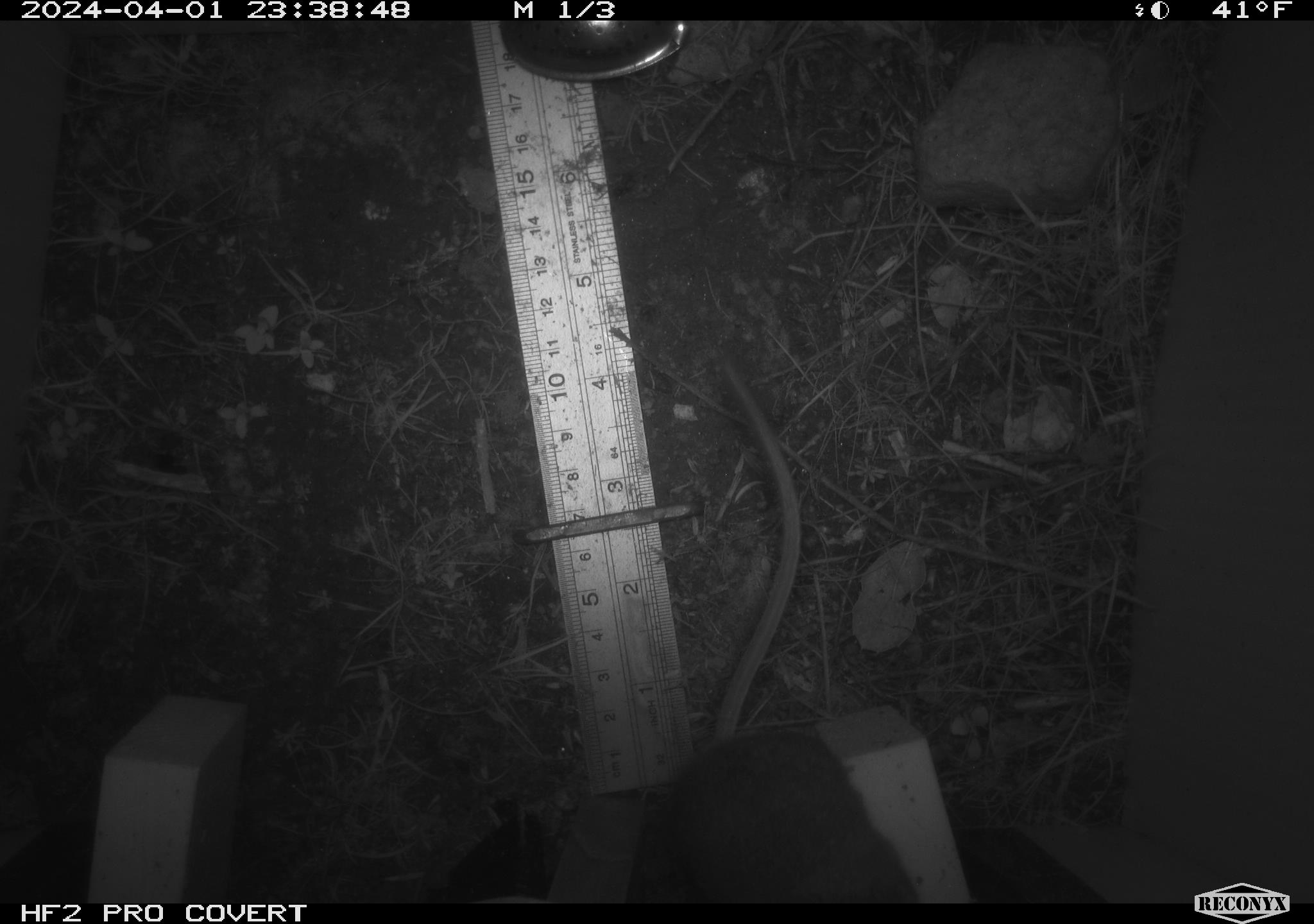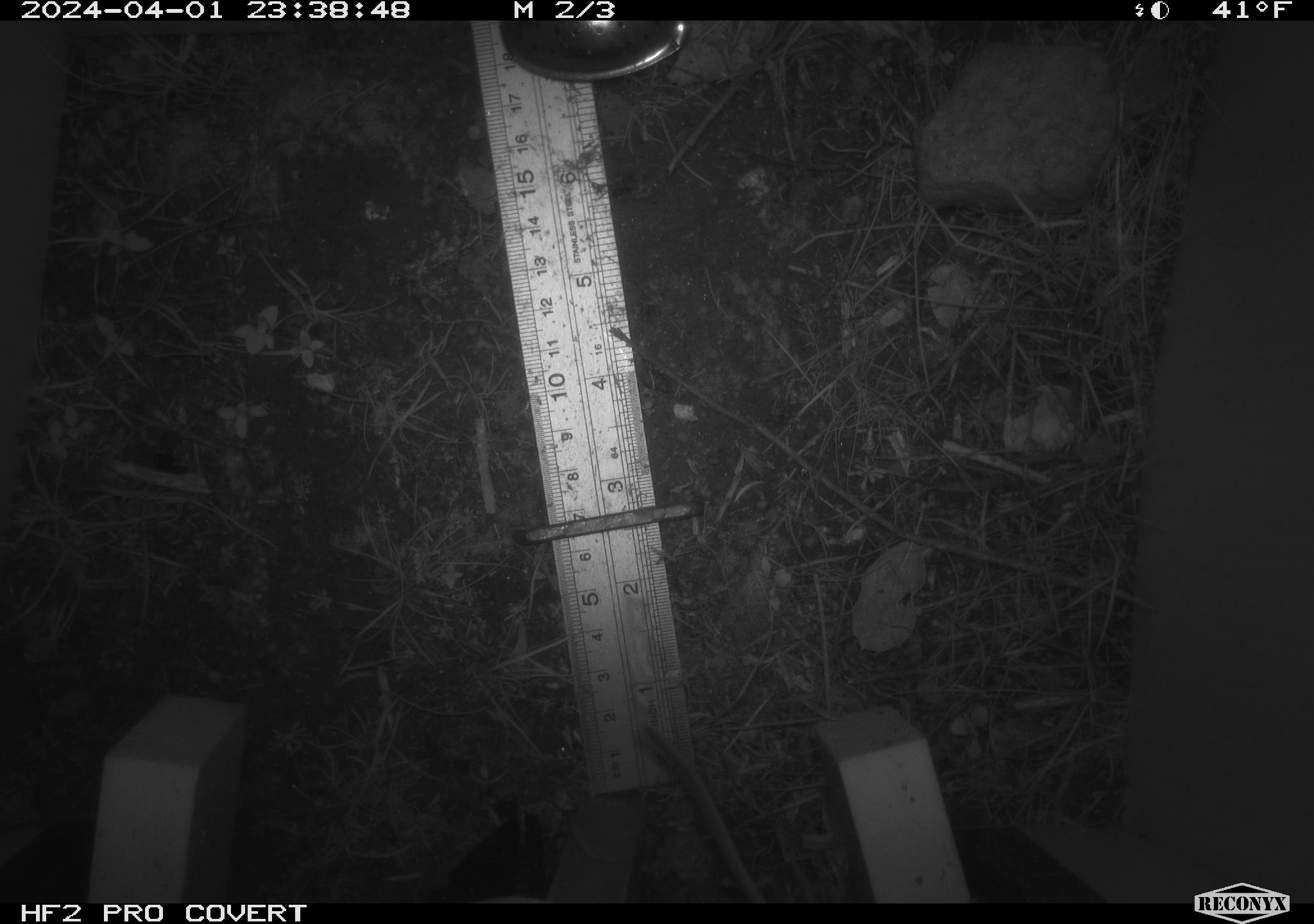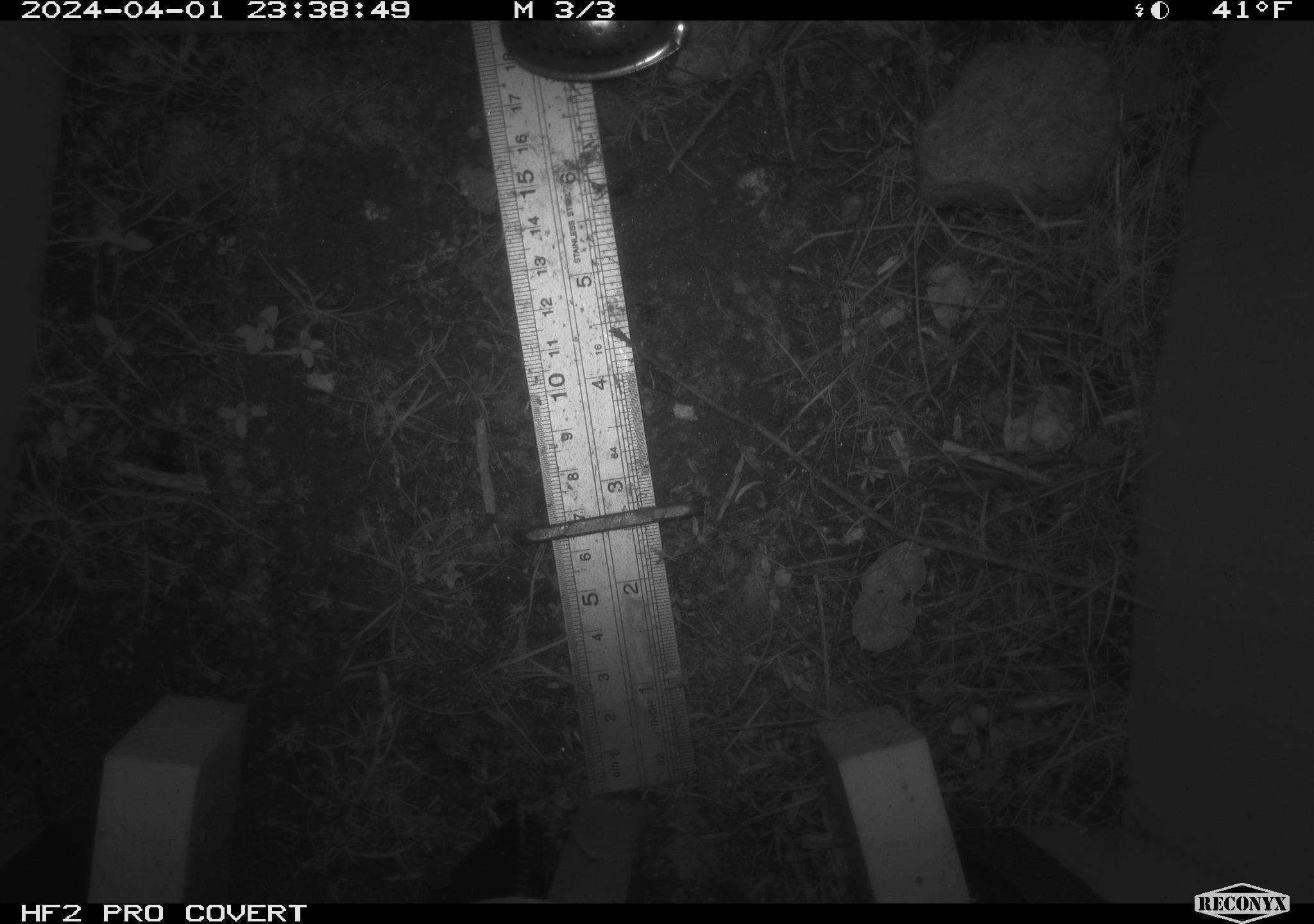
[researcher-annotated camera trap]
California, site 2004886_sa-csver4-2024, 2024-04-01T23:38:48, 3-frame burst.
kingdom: Animalia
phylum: Chordata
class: Mammalia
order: Rodentia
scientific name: Rodentia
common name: mouse species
Mouse species (Rodentia).